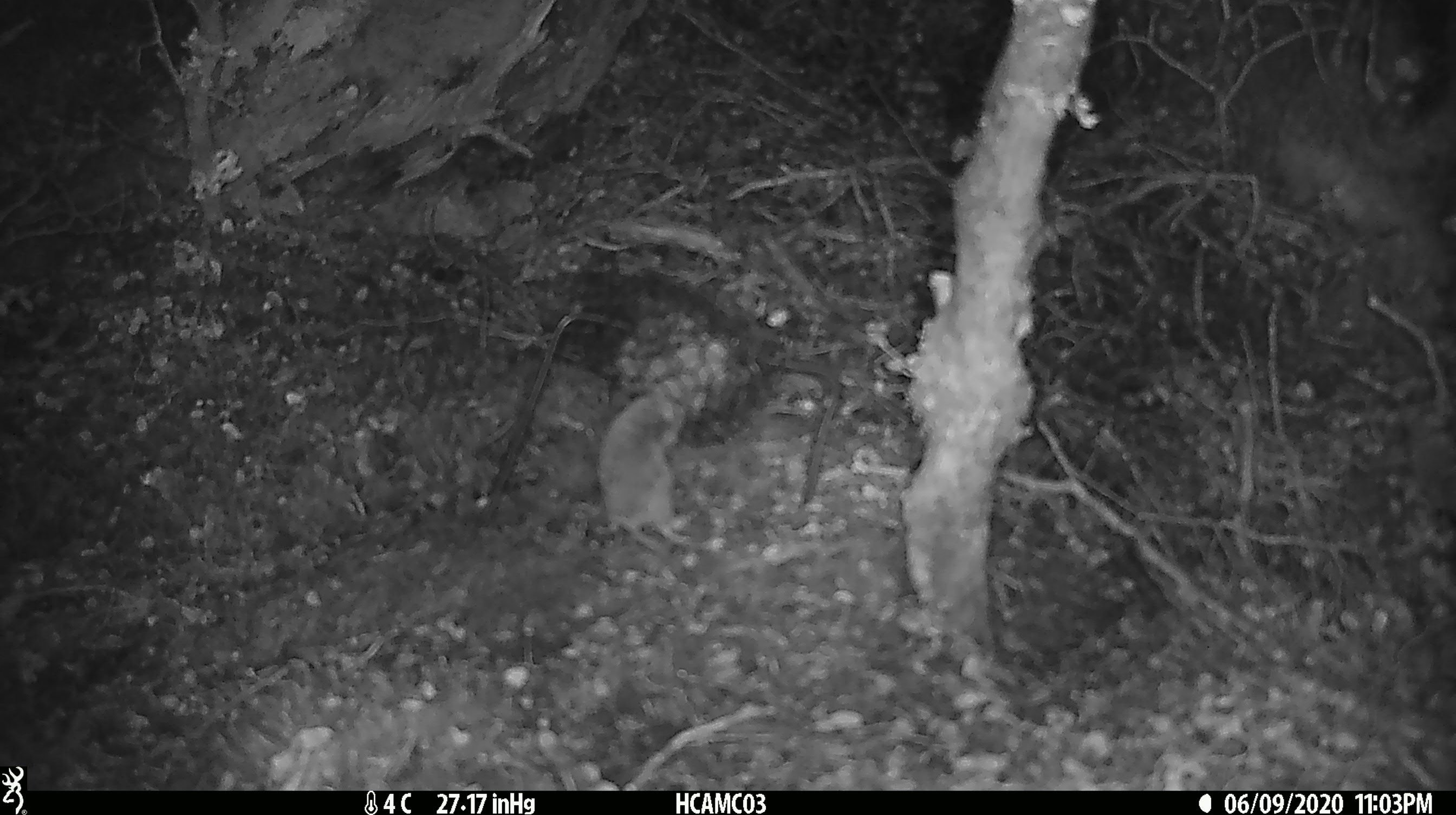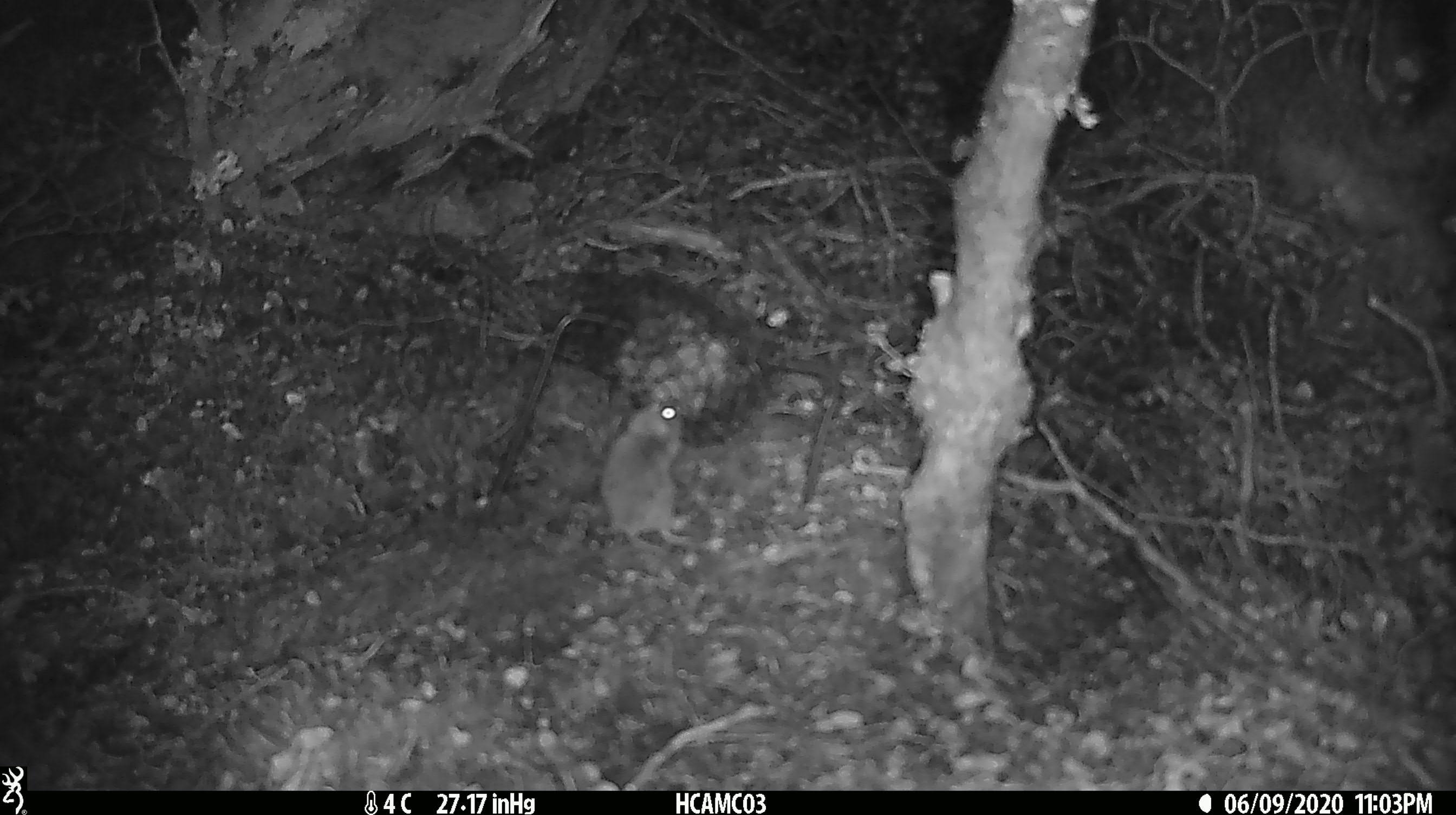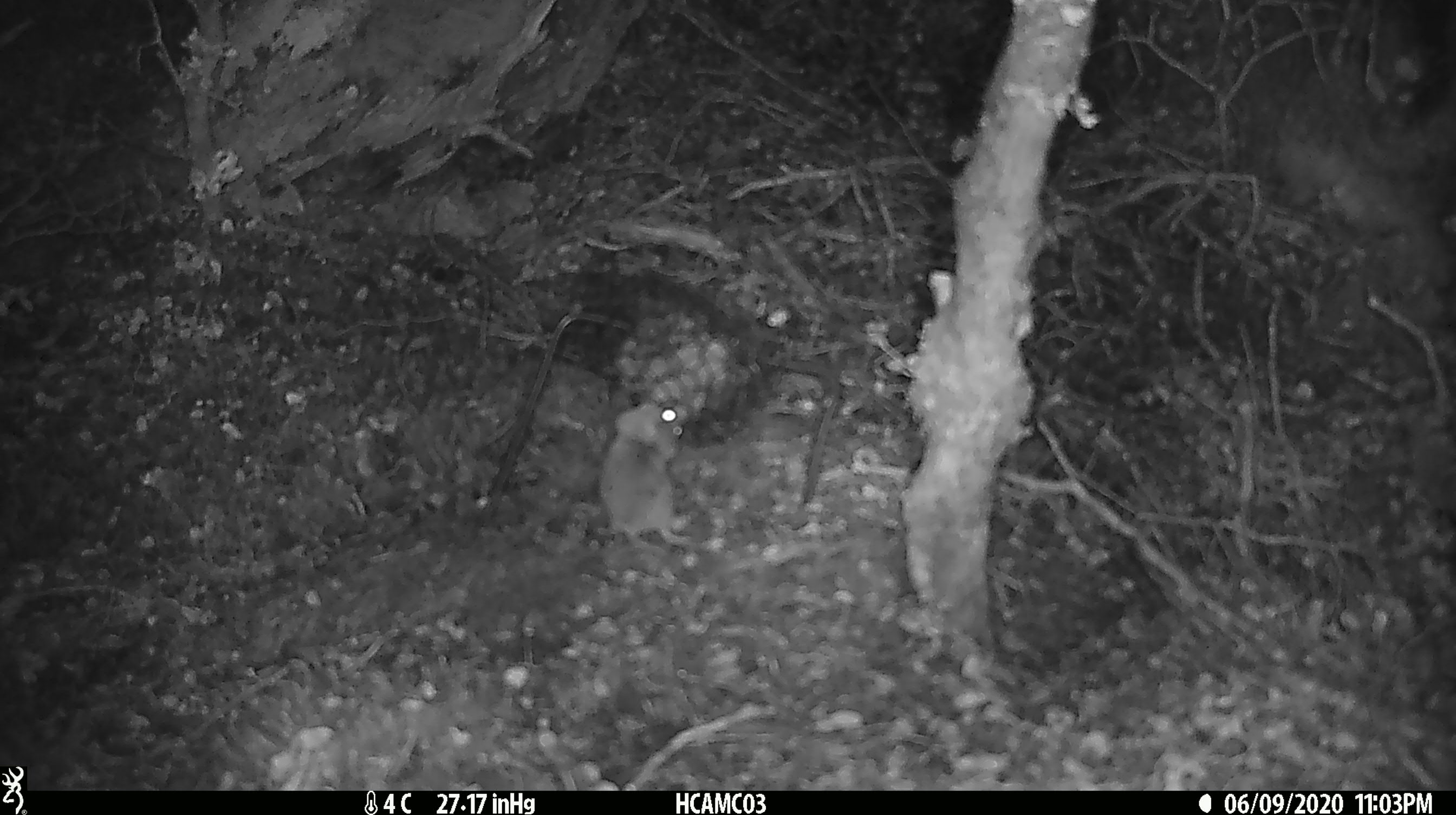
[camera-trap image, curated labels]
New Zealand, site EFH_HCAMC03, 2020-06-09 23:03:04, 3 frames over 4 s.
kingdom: Animalia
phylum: Chordata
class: Mammalia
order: Rodentia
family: Muridae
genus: Mus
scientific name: Mus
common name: mouse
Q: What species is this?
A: Mouse (Mus).